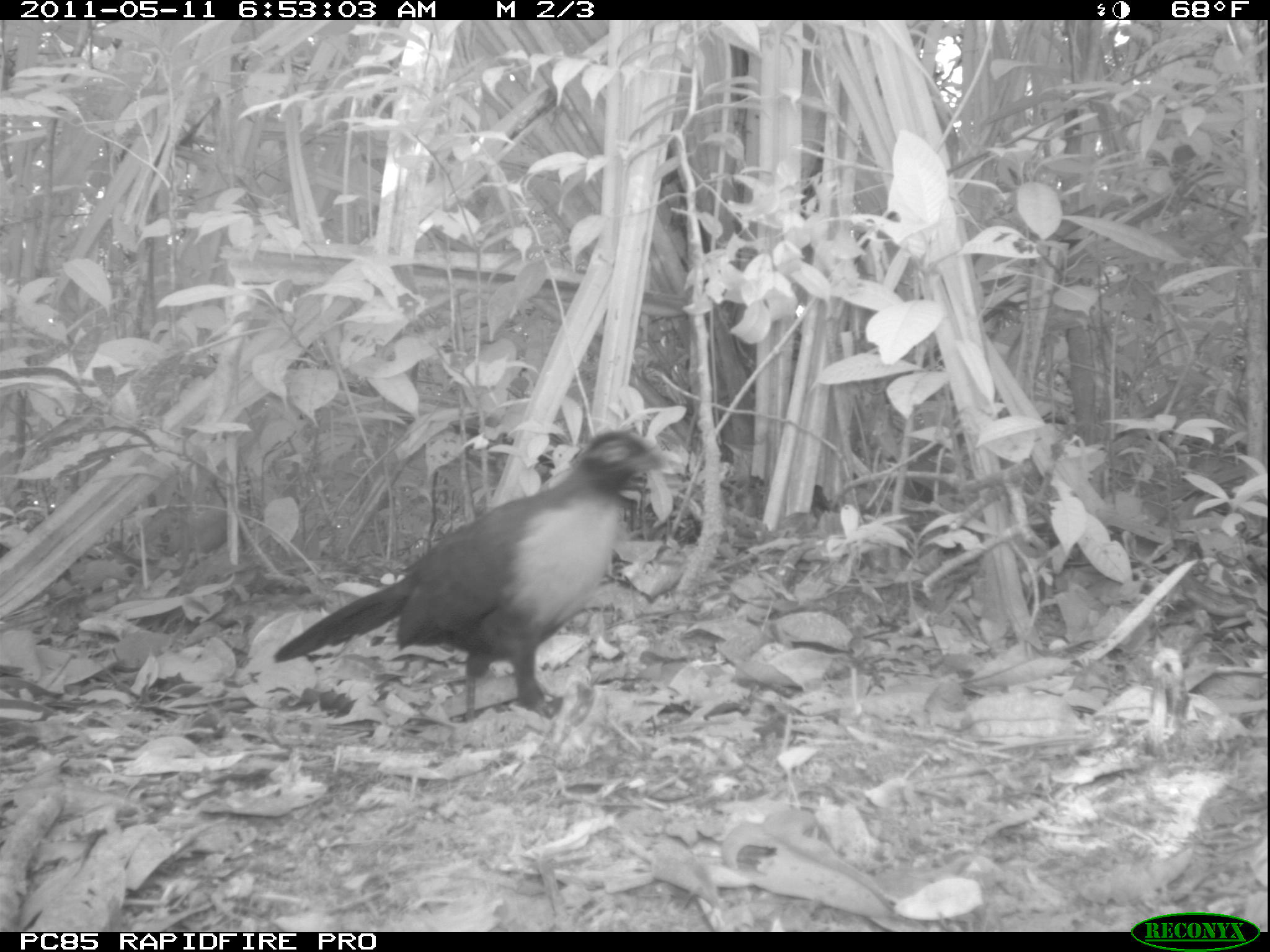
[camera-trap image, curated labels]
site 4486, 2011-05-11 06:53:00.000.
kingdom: Animalia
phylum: Chordata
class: Aves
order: Cuculiformes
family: Cuculidae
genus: Coua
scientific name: Coua serriana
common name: red-breasted coua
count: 1